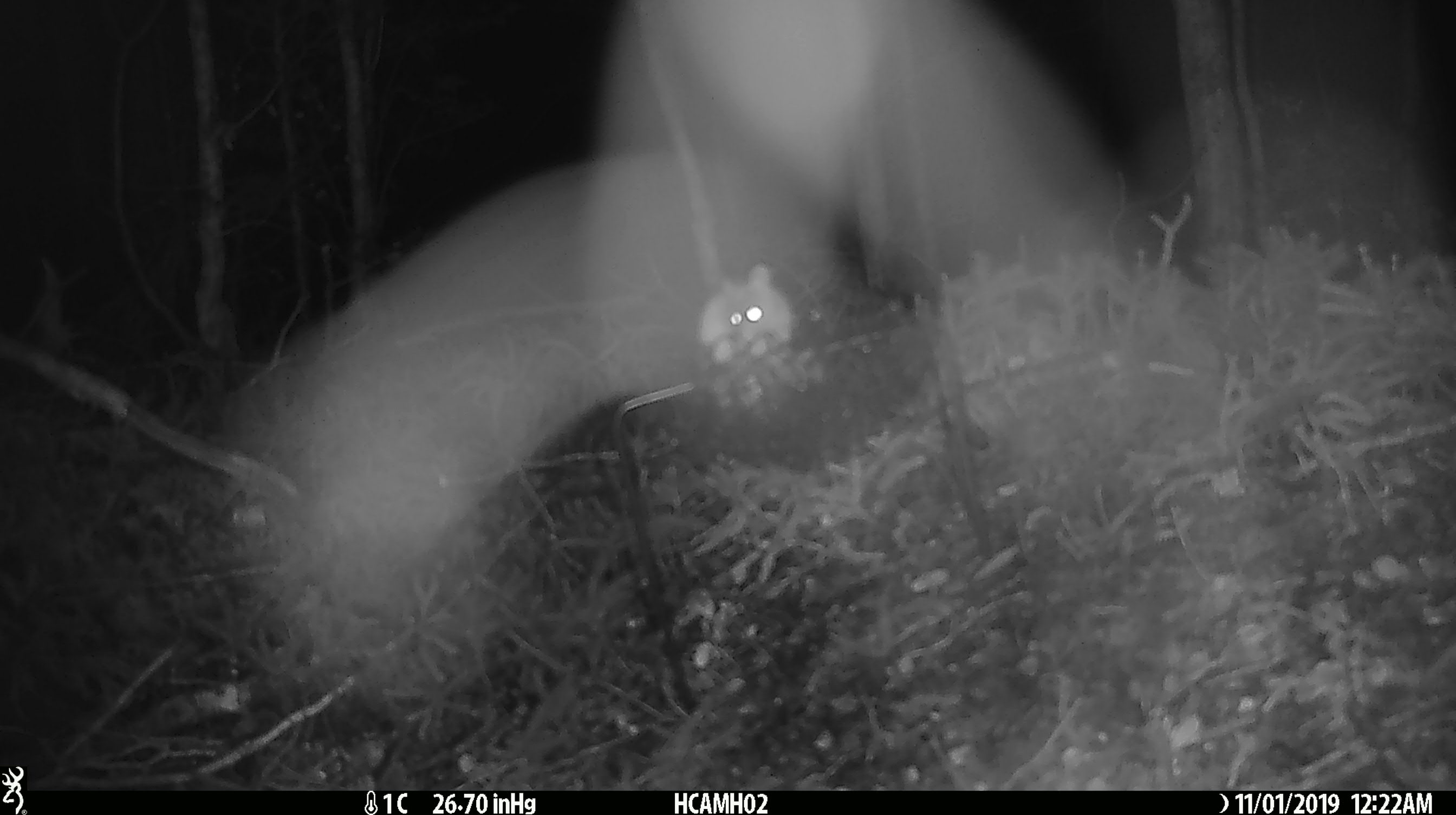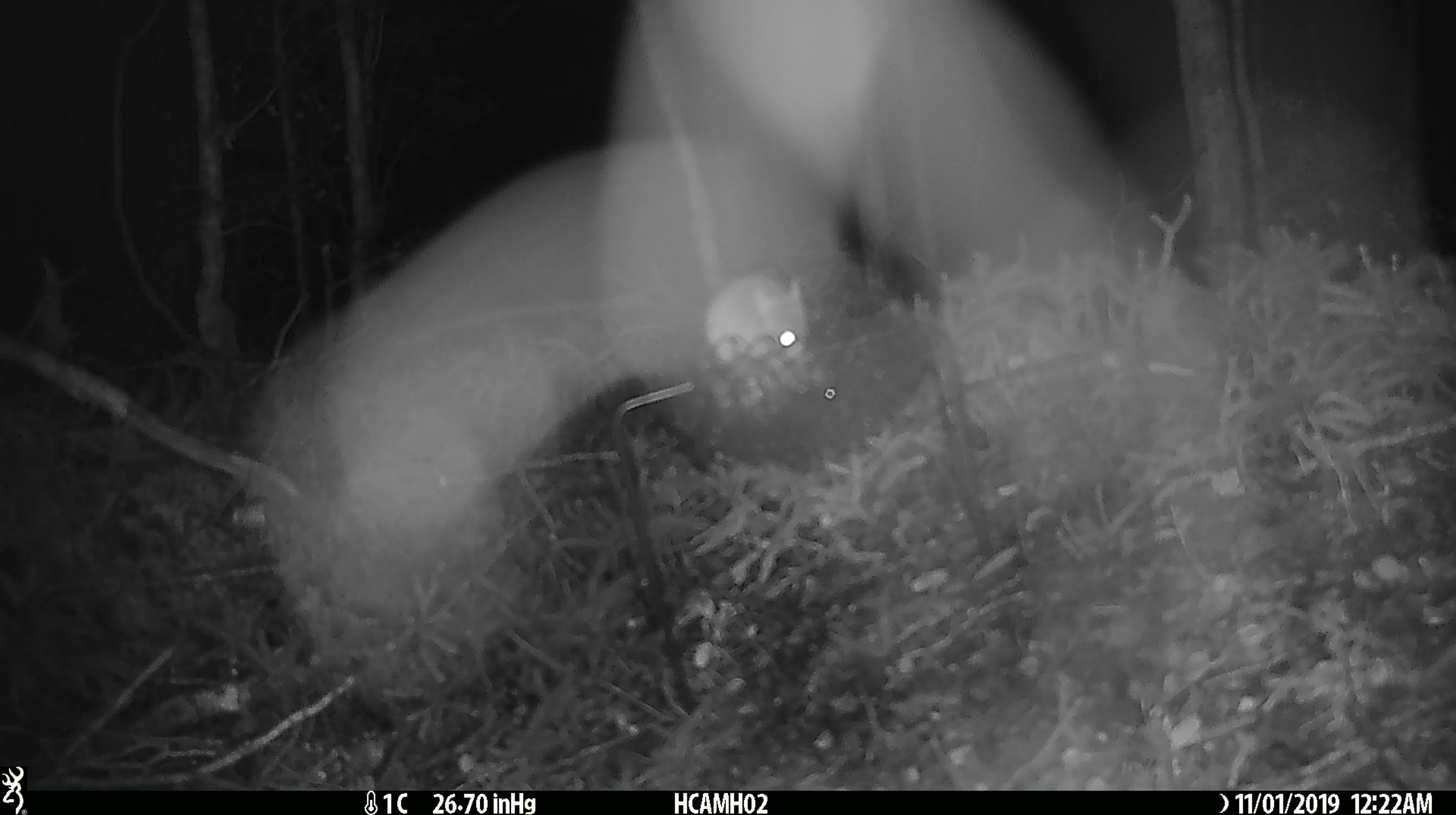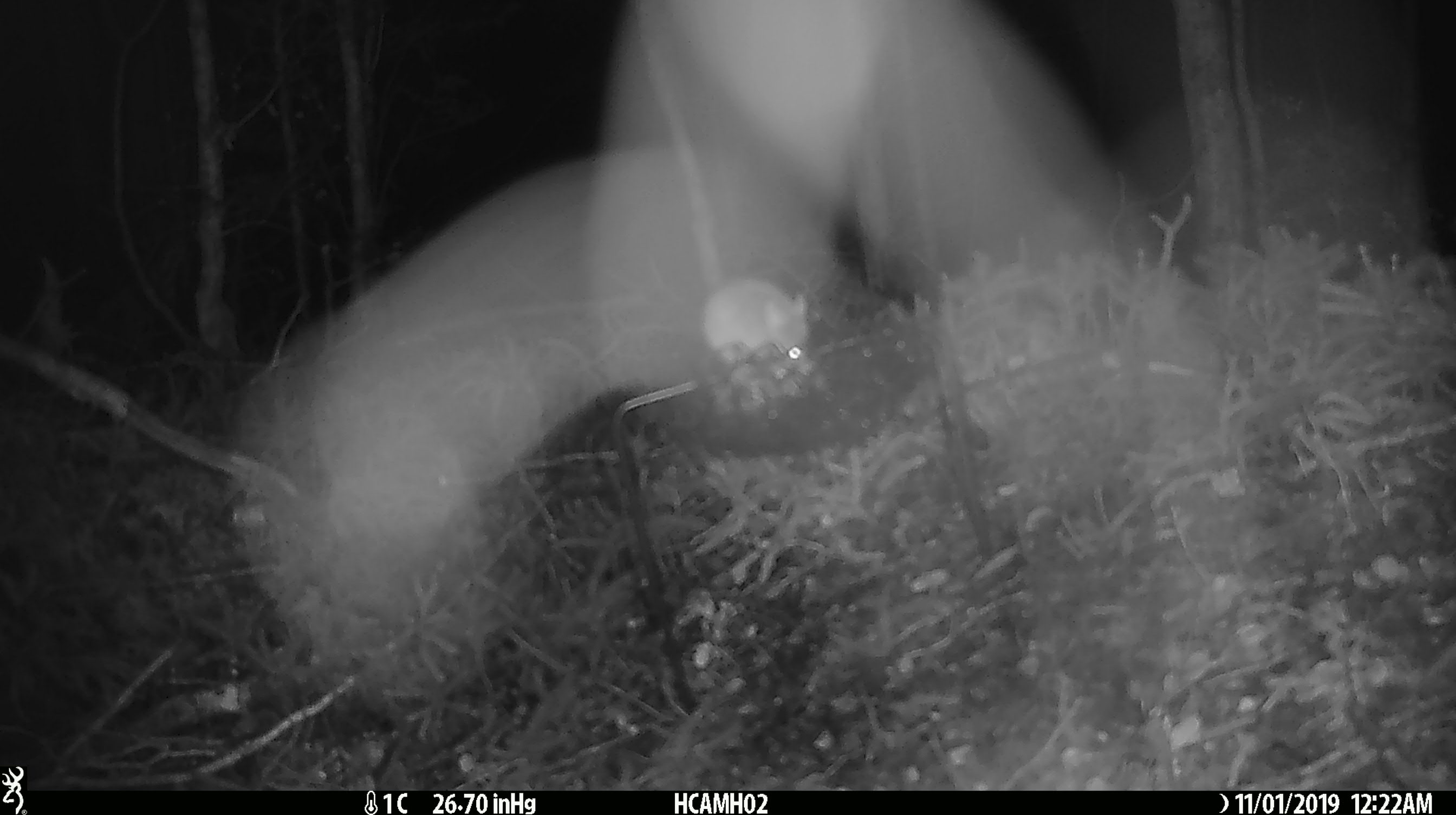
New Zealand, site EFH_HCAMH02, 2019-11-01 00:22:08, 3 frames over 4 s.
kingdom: Animalia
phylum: Chordata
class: Mammalia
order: Rodentia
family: Muridae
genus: Mus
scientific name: Mus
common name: mouse